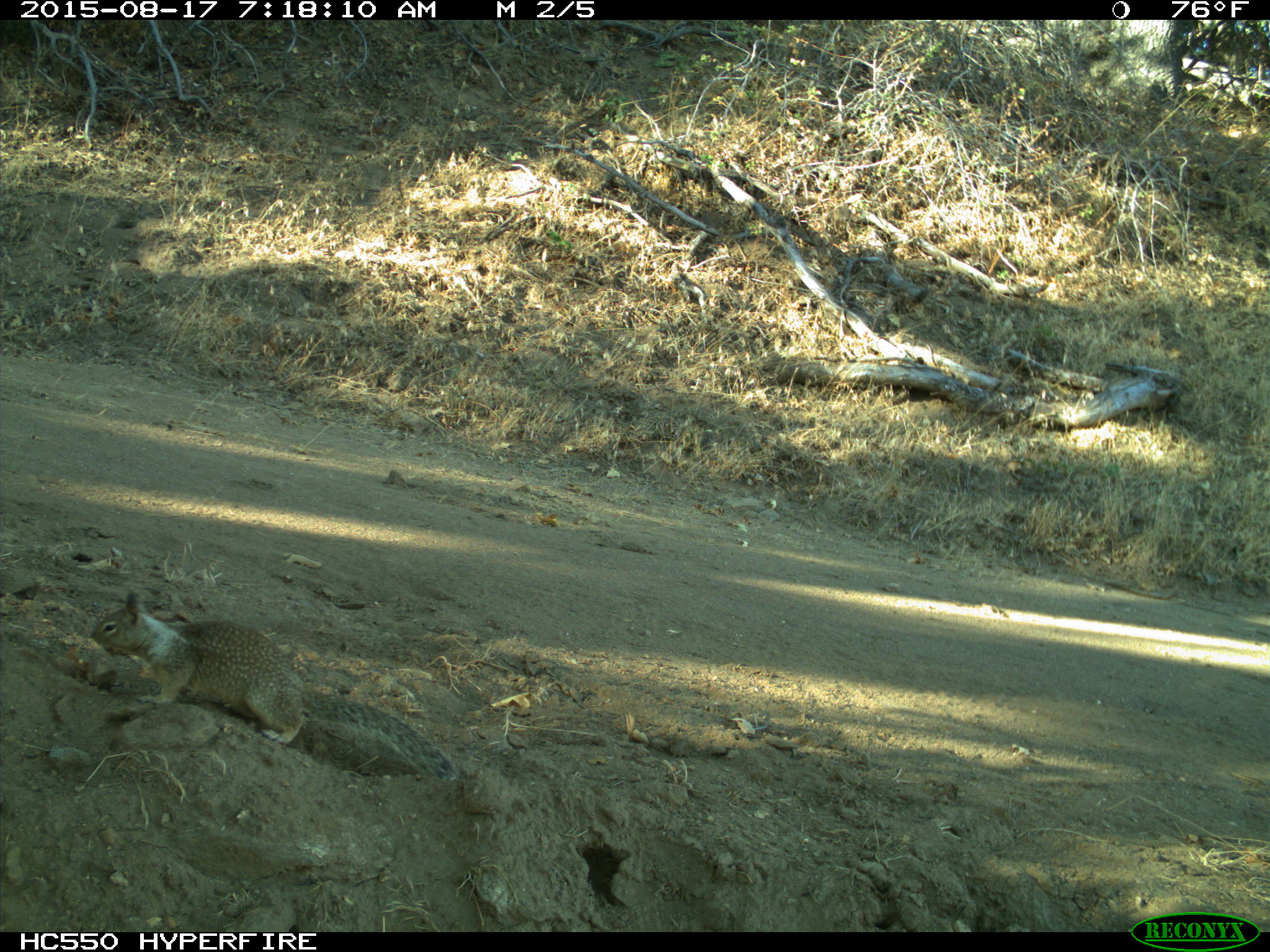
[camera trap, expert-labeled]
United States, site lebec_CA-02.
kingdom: Animalia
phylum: Chordata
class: Mammalia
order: Rodentia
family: Sciuridae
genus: Otospermophilus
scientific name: Otospermophilus beecheyi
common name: california ground squirrel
Otospermophilus beecheyi (california ground squirrel).